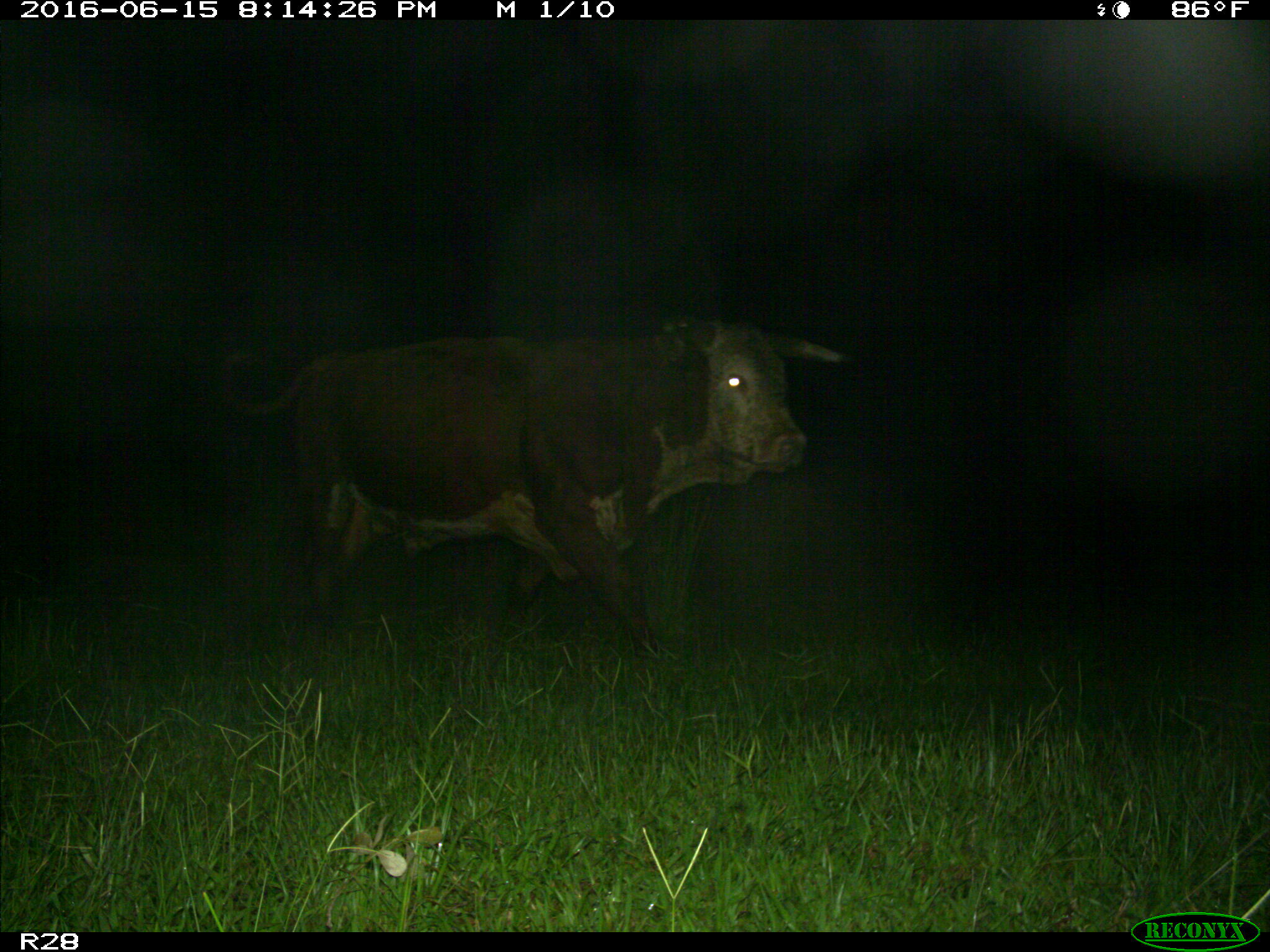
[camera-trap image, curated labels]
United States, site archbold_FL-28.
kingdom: Animalia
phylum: Chordata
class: Mammalia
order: Artiodactyla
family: Bovidae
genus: Bos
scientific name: Bos taurus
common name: domestic cow